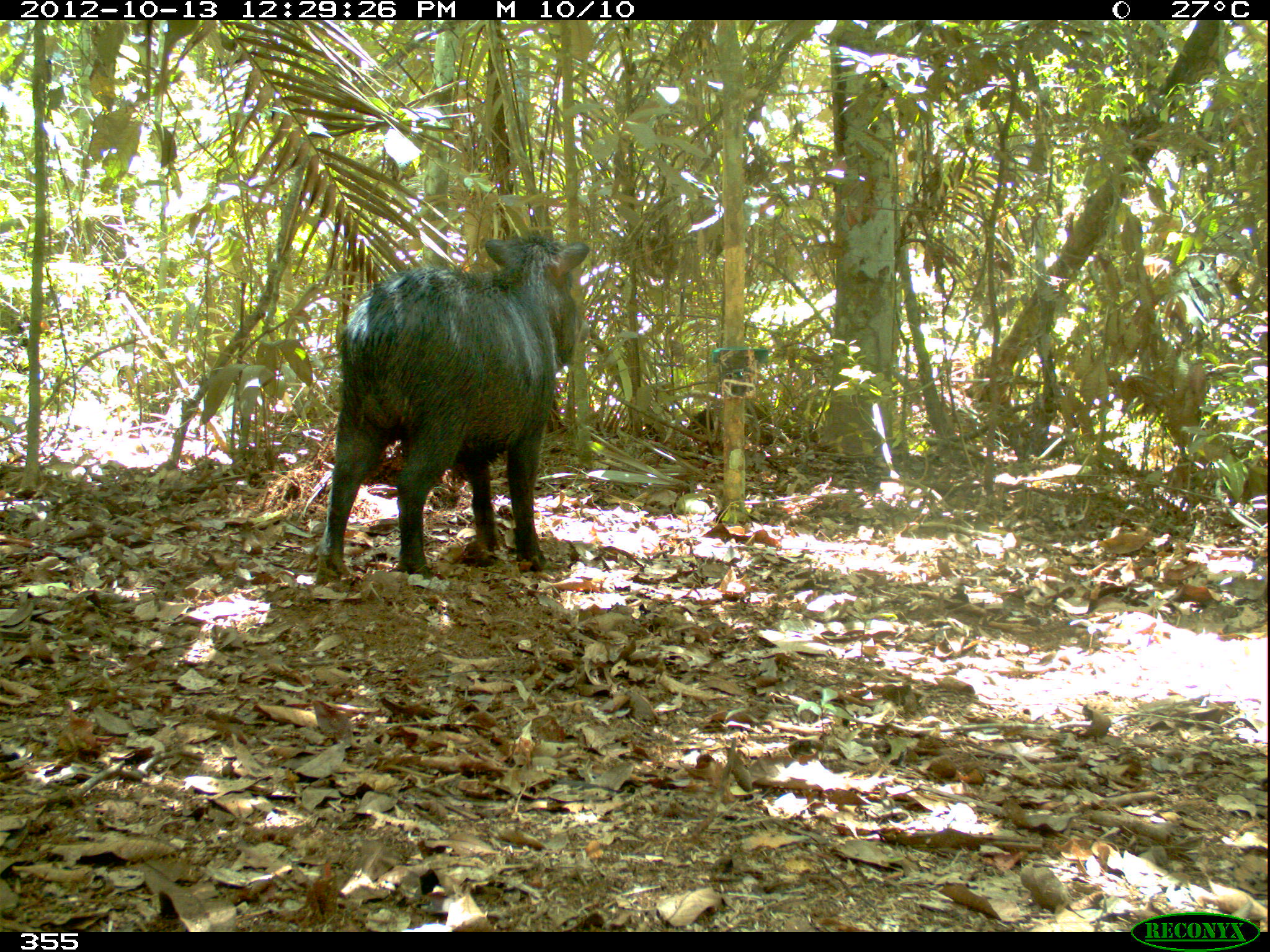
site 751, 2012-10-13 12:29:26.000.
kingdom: Animalia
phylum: Chordata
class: Mammalia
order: Artiodactyla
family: Tayassuidae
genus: Tayassu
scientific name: Tayassu pecari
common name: white-lipped peccary